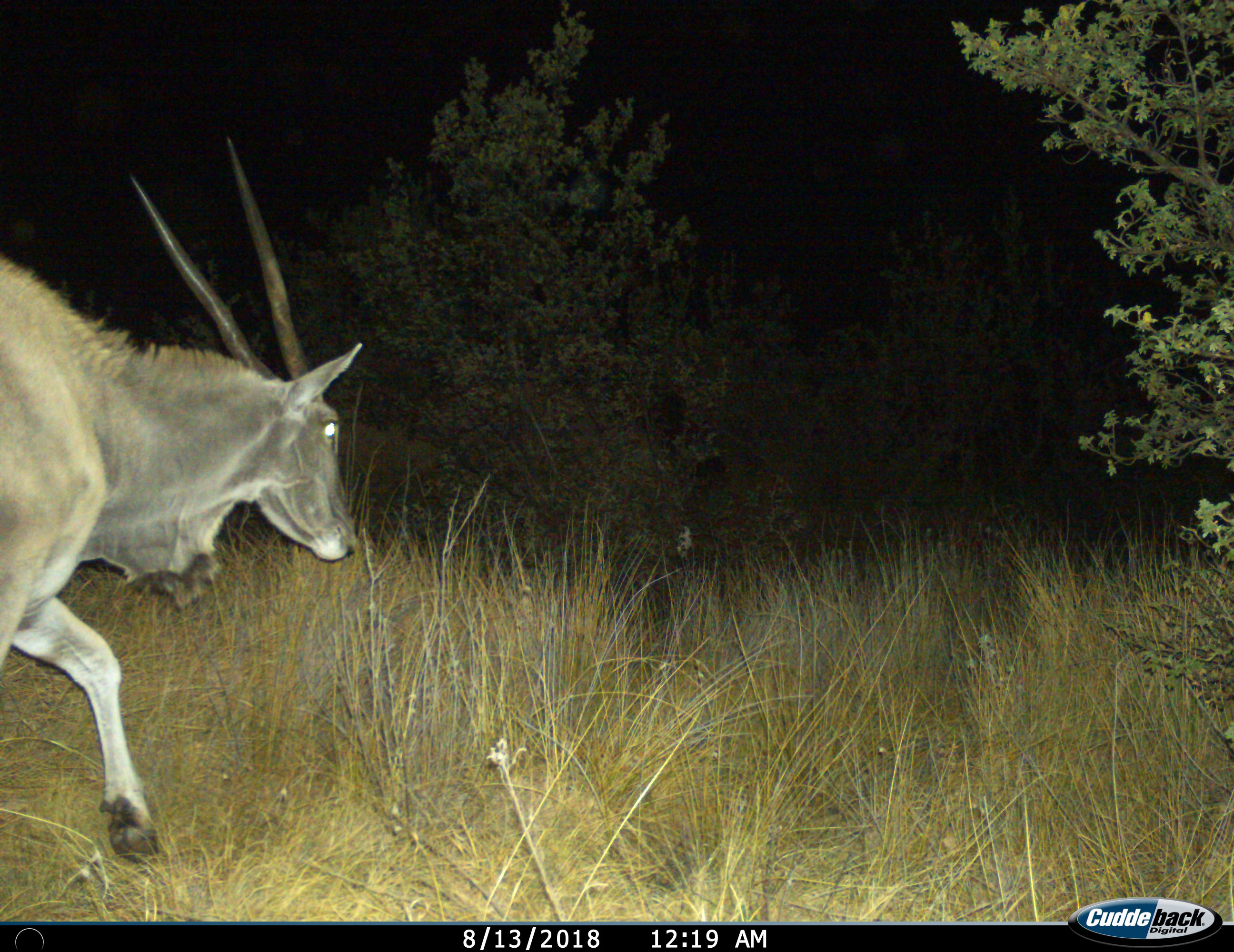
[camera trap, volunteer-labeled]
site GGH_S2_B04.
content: unidentified animal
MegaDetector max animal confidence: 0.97